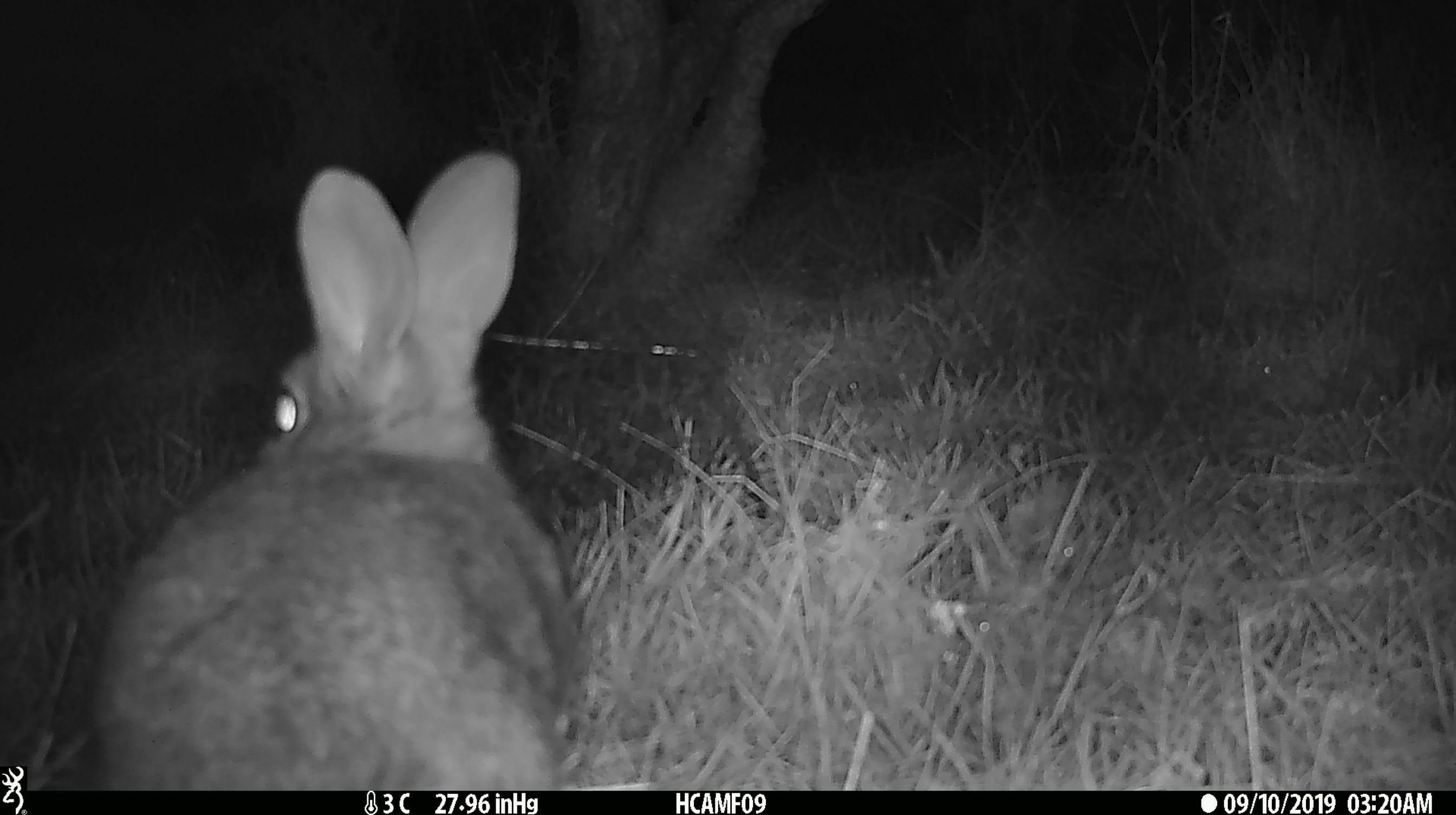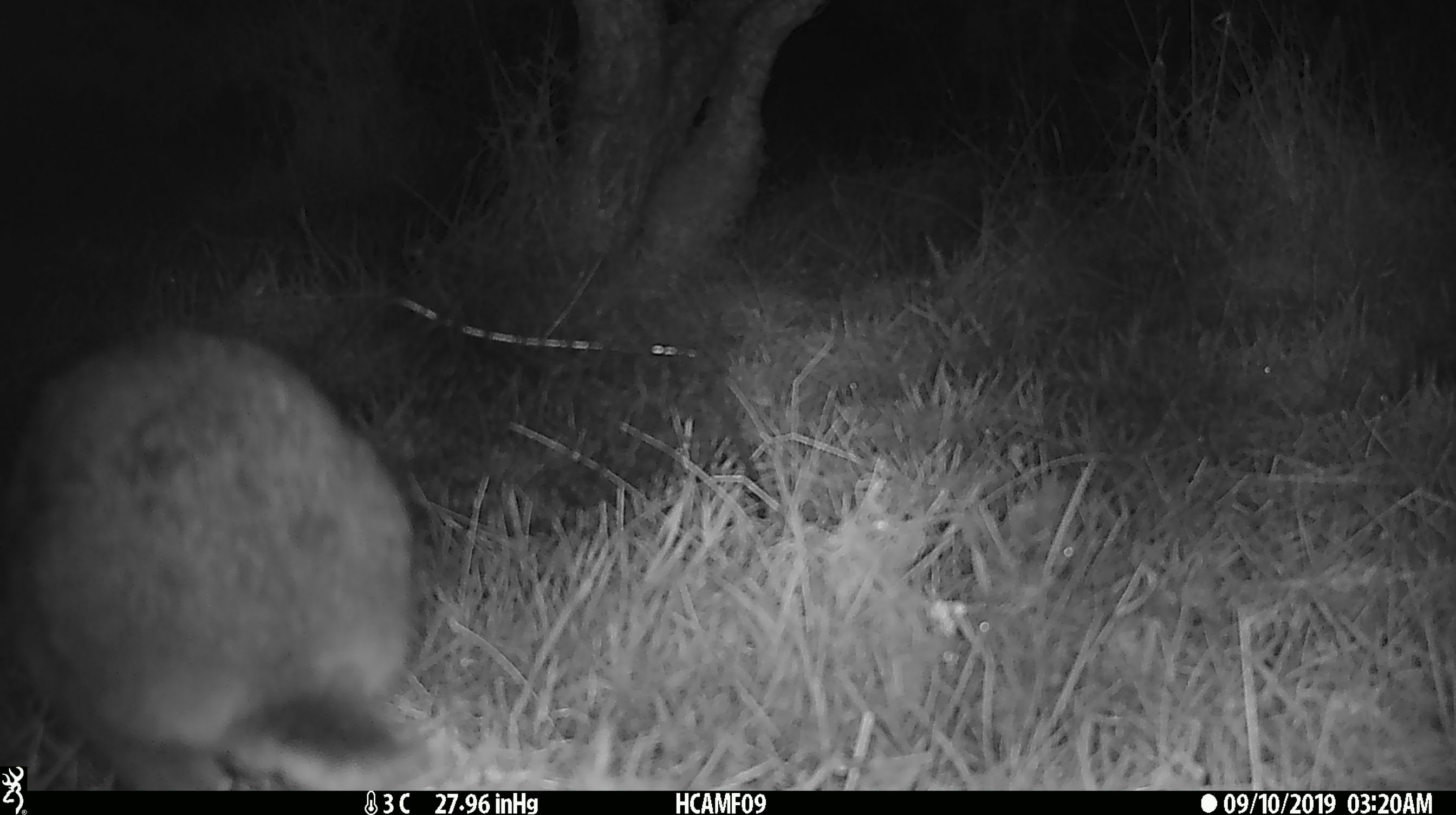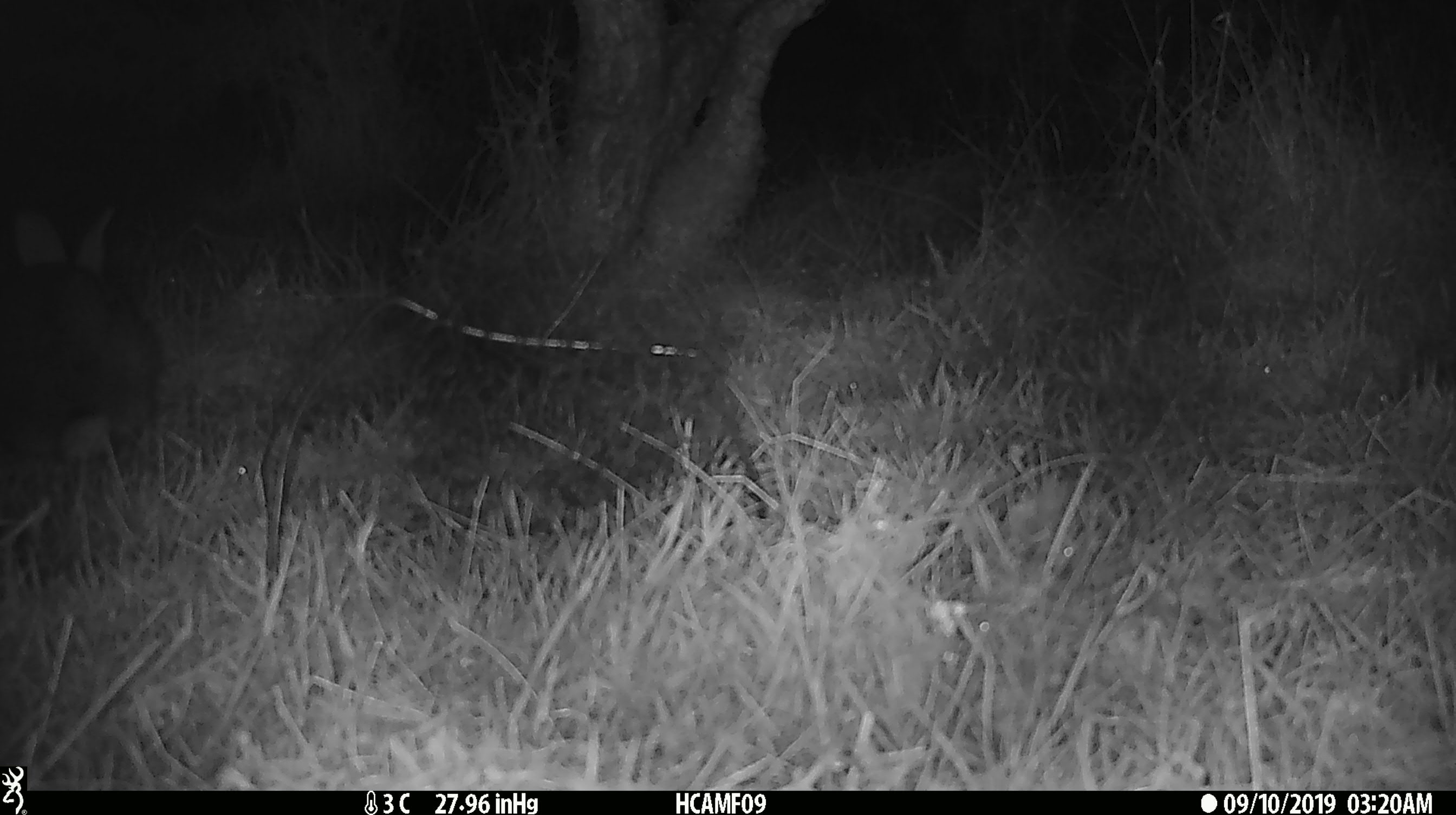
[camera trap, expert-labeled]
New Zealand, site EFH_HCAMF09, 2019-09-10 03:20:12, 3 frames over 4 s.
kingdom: Animalia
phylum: Chordata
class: Mammalia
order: Lagomorpha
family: Leporidae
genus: Oryctolagus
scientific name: Oryctolagus cuniculus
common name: european rabbit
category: rabbit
Rabbit (european rabbit) (Oryctolagus cuniculus).